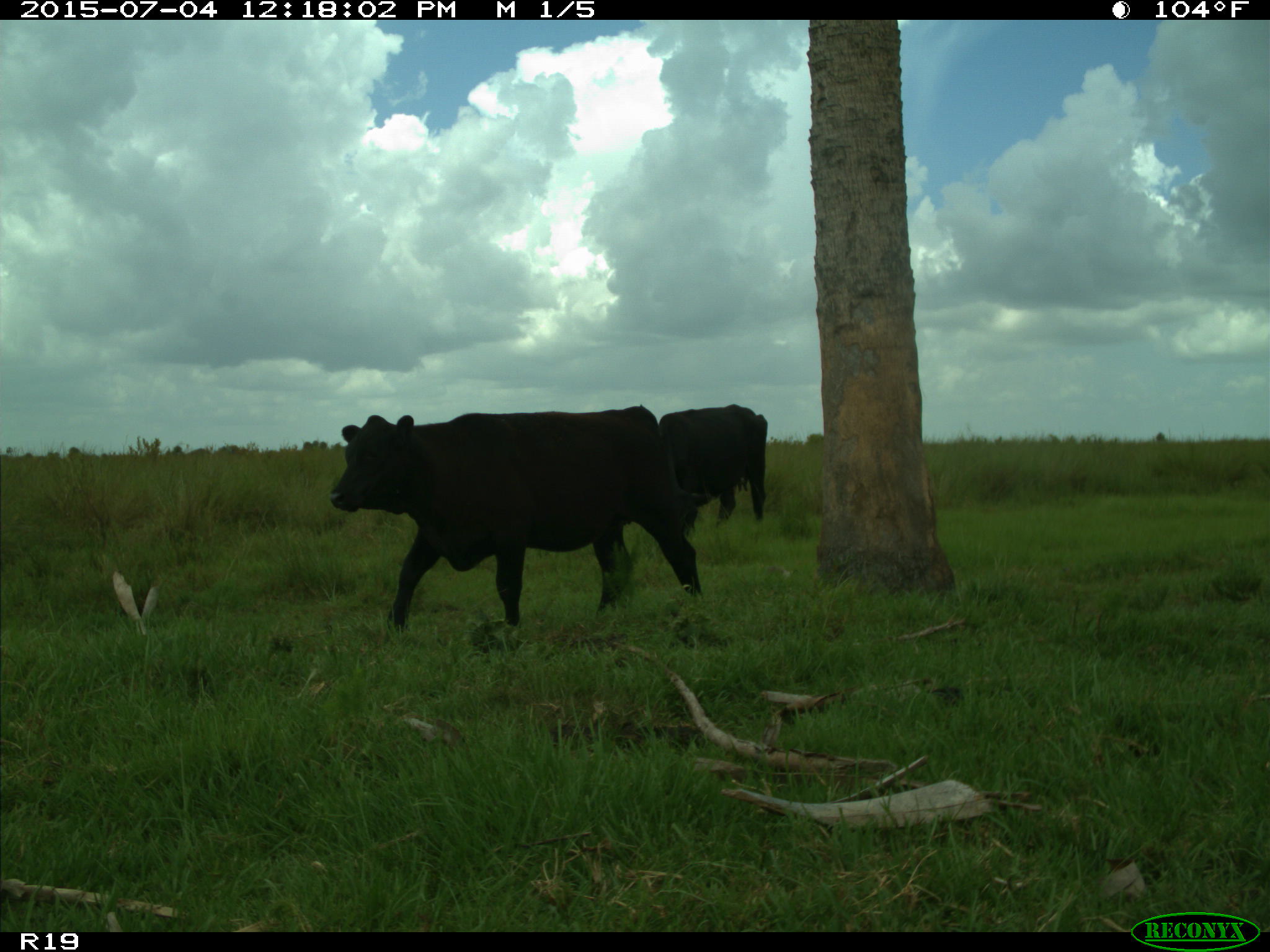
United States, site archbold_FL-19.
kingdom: Animalia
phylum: Chordata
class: Mammalia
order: Artiodactyla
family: Bovidae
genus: Bos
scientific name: Bos taurus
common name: domestic cow